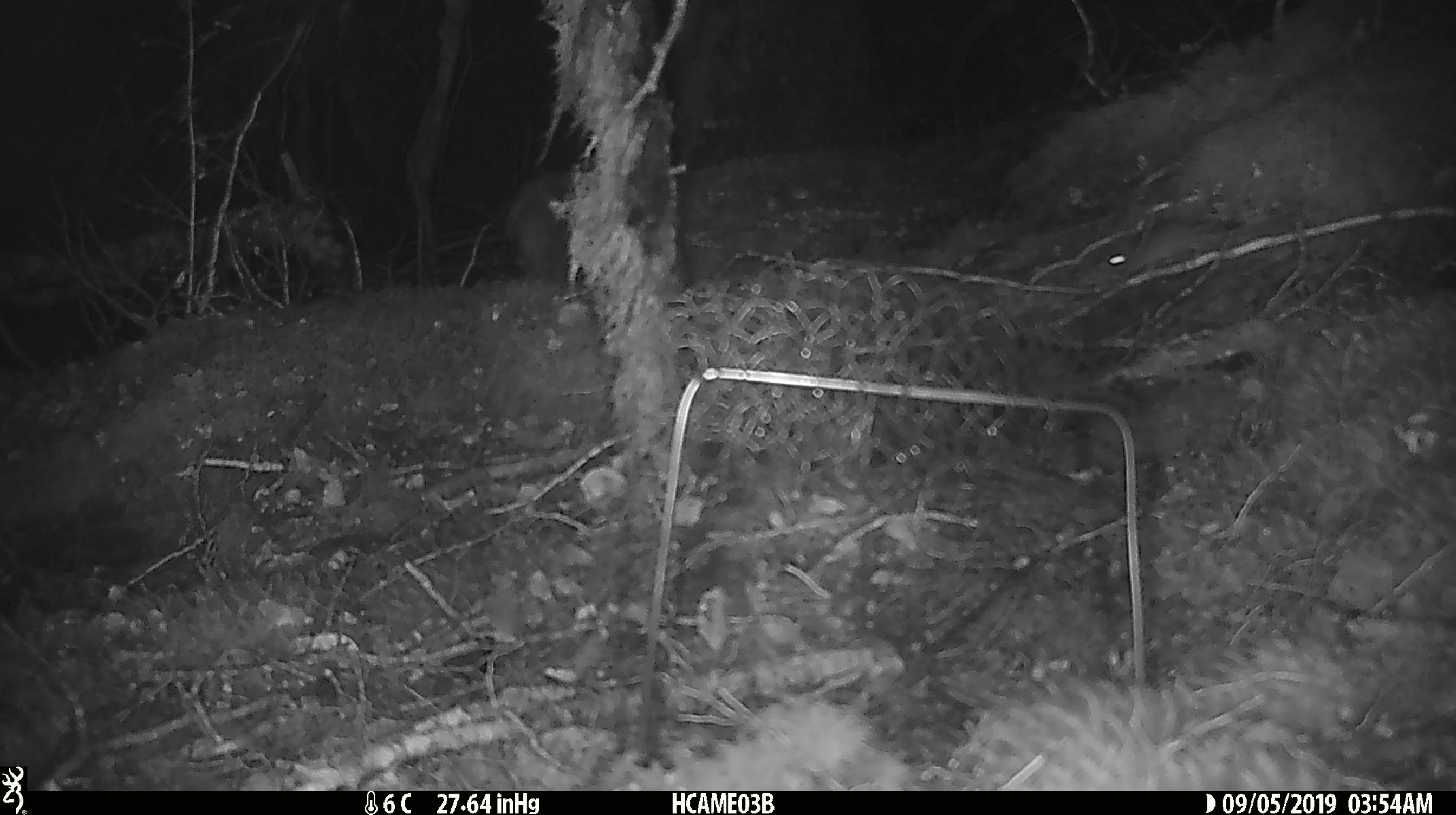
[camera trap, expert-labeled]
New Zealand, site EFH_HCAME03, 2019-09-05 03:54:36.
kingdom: Animalia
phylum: Chordata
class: Mammalia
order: Rodentia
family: Muridae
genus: Mus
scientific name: Mus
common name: mouse